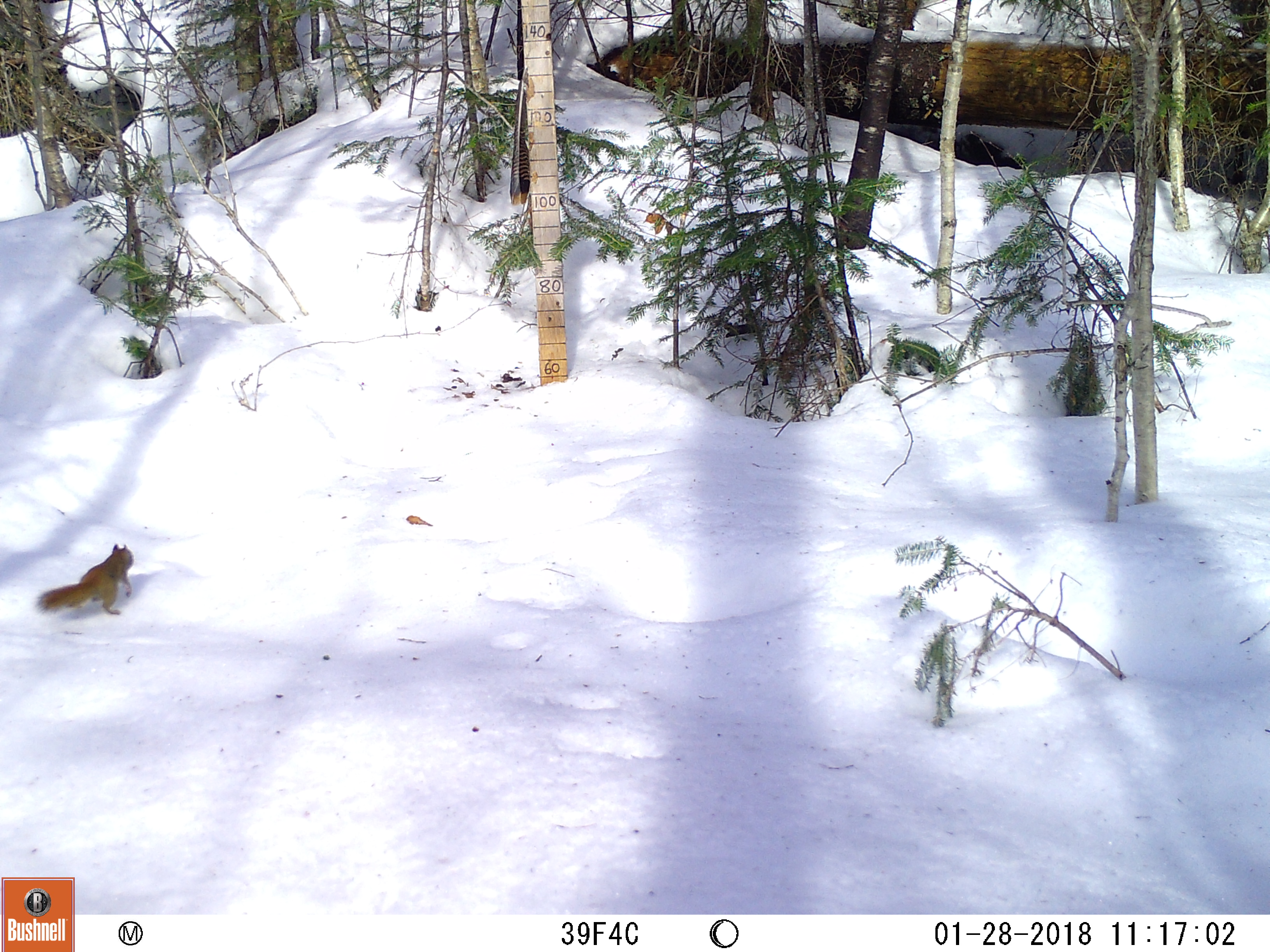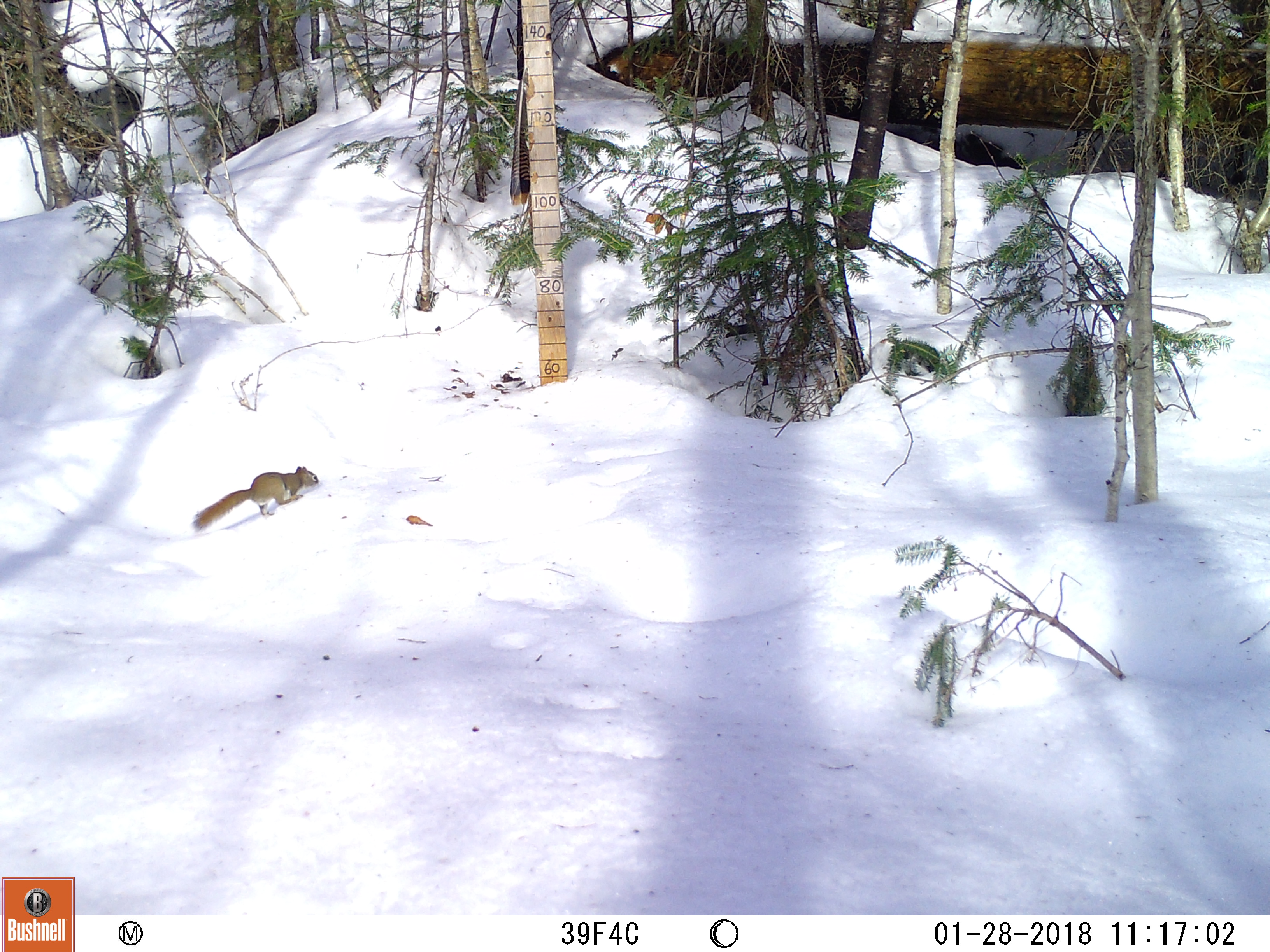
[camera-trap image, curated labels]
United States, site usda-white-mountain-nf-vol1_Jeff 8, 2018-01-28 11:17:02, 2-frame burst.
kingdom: Animalia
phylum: Chordata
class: Mammalia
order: Rodentia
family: Sciuridae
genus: Tamiasciurus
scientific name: Tamiasciurus hudsonicus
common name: red squirrel